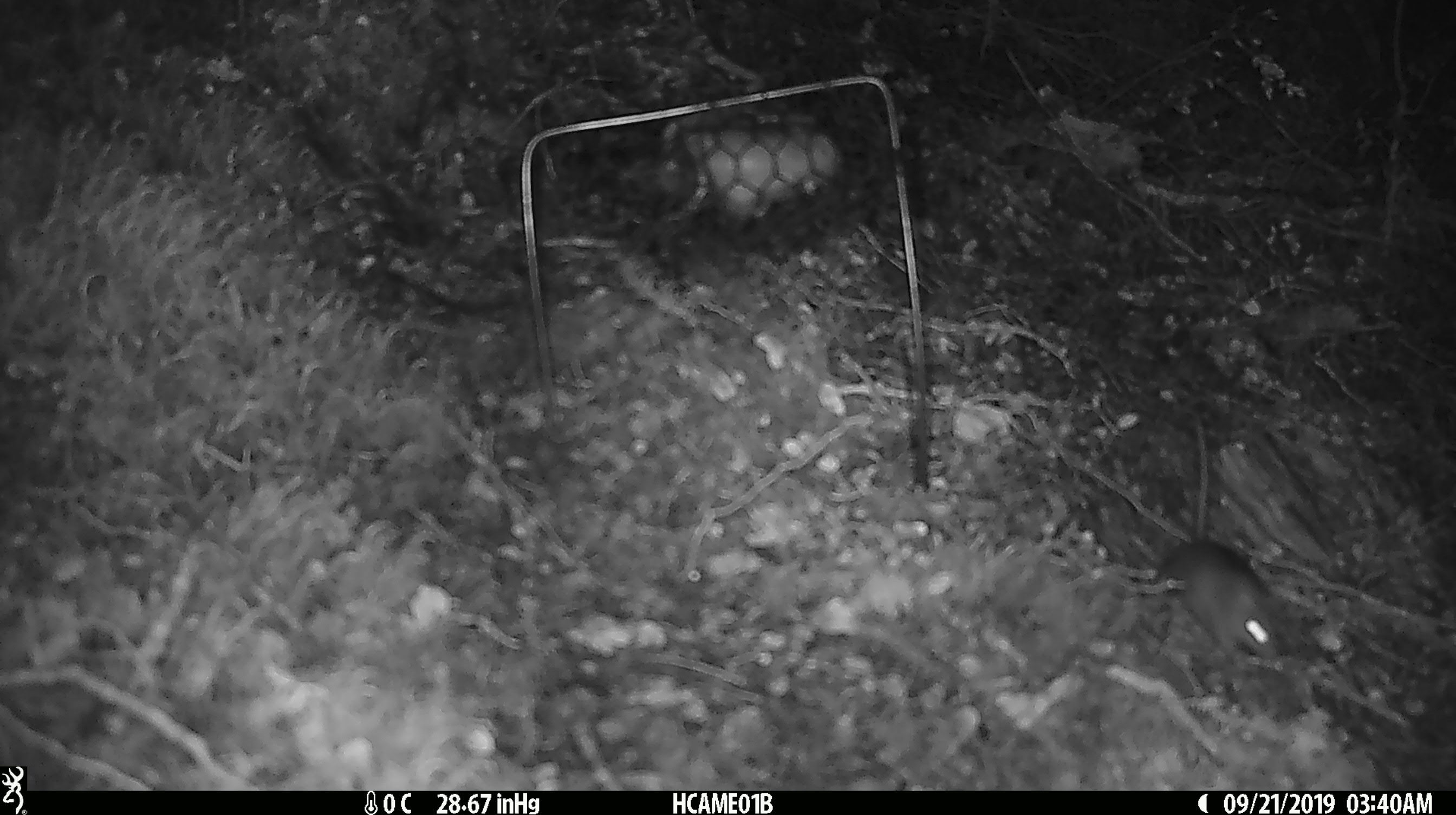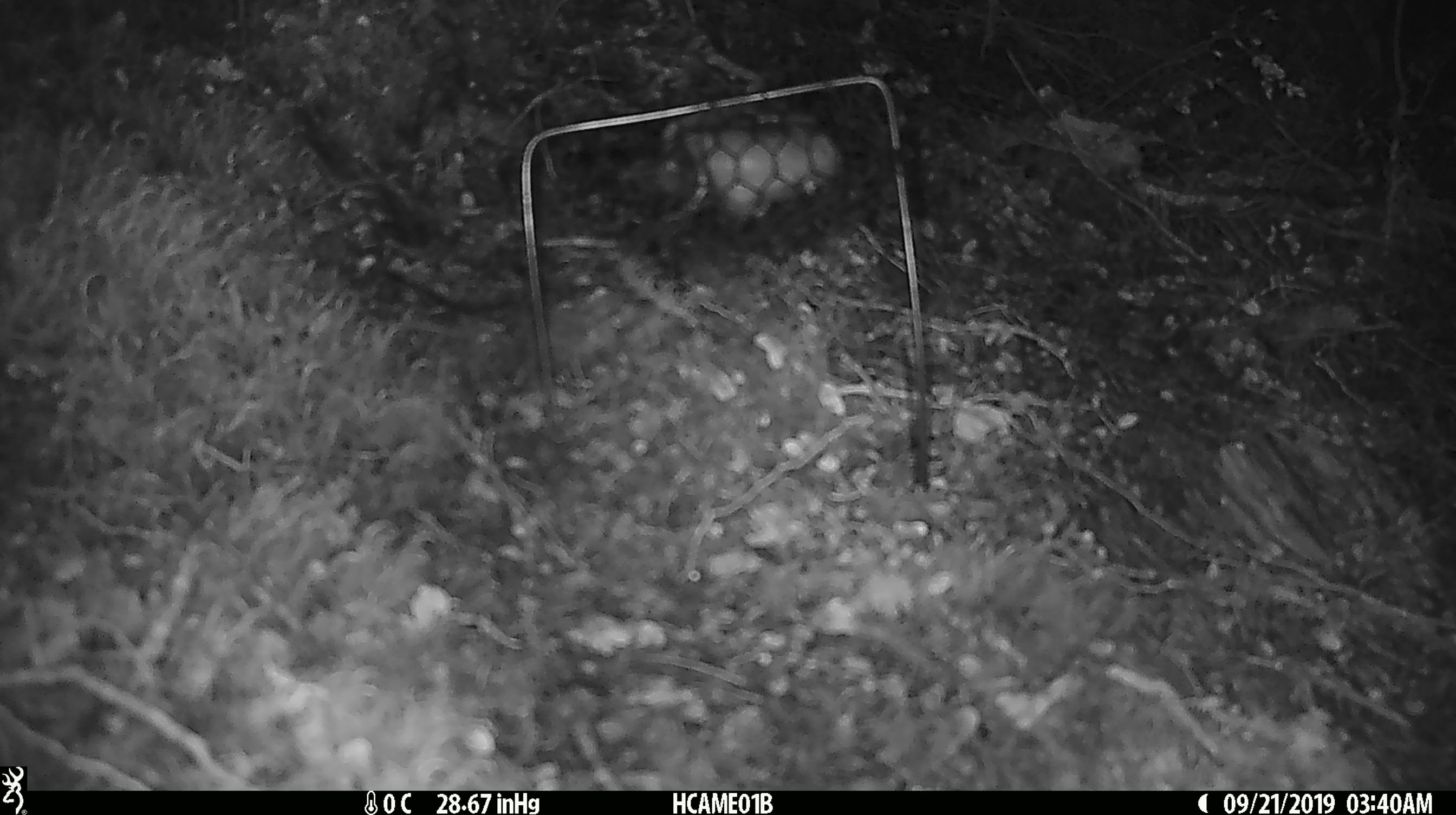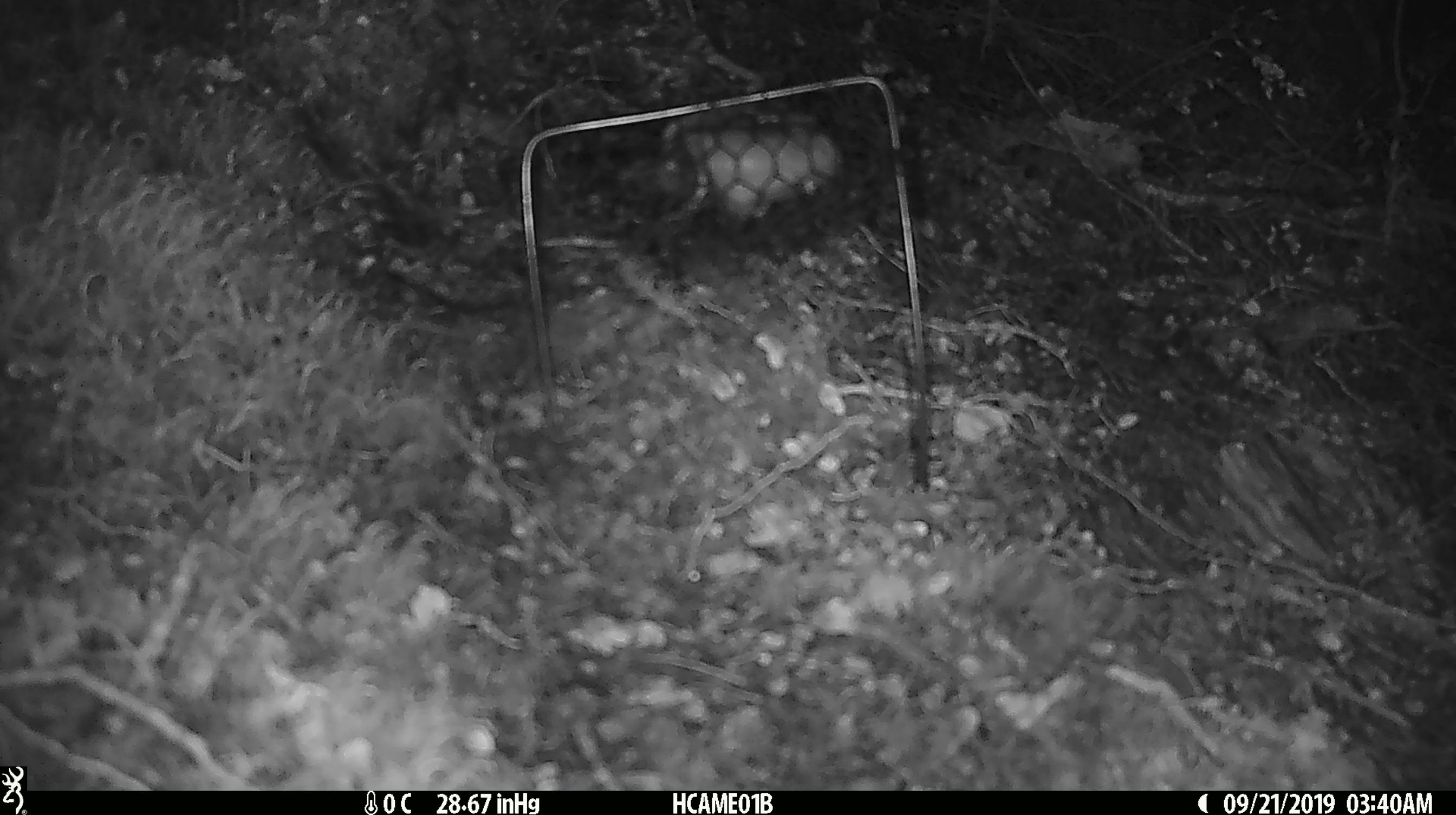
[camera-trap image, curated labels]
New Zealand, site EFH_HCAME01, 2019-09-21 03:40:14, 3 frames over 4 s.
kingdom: Animalia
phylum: Chordata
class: Mammalia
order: Rodentia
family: Muridae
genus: Mus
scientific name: Mus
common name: mouse